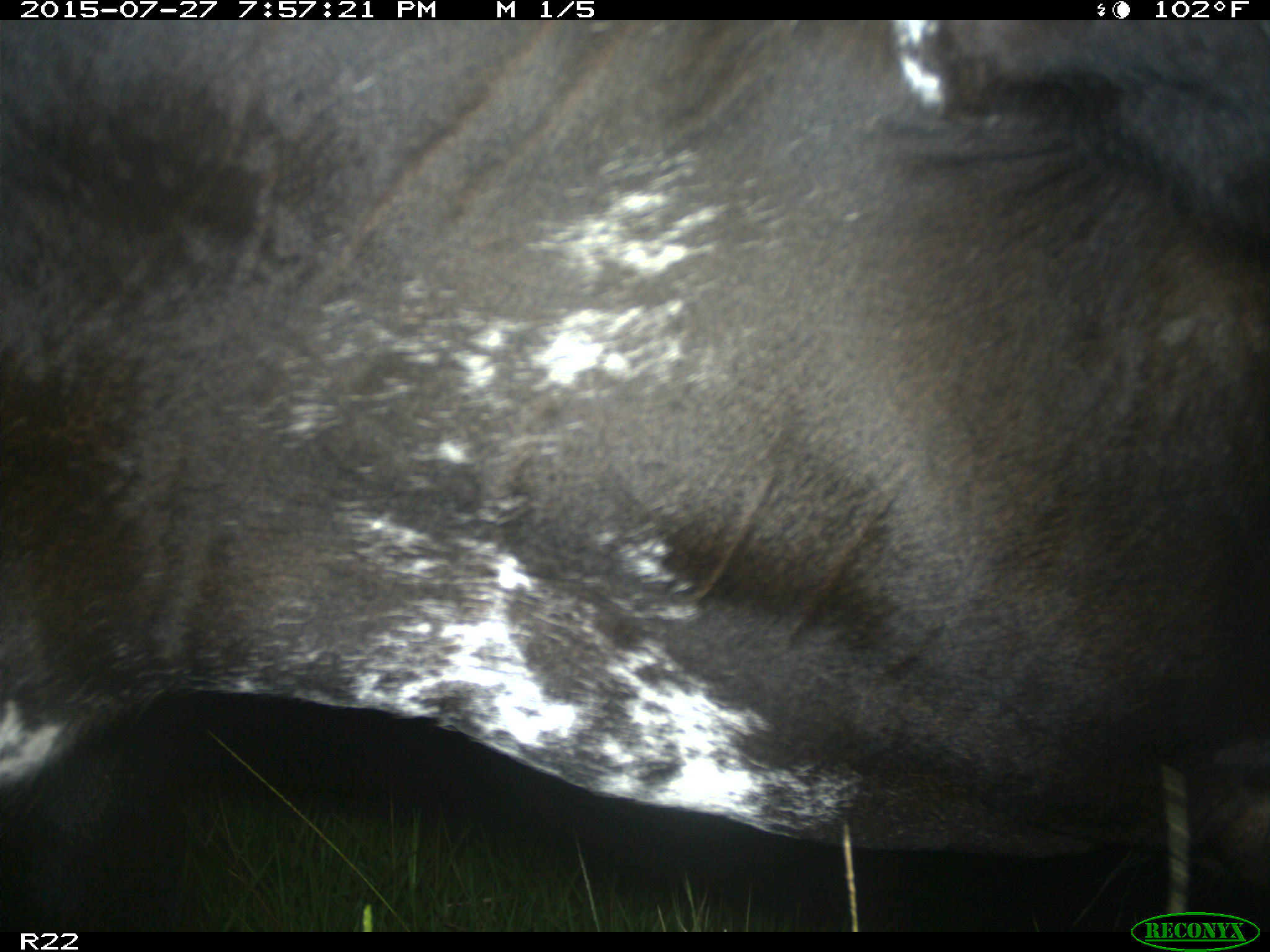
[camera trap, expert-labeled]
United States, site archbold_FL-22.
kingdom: Animalia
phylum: Chordata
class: Mammalia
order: Artiodactyla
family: Bovidae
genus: Bos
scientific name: Bos taurus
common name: domestic cow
Bos taurus (domestic cow).